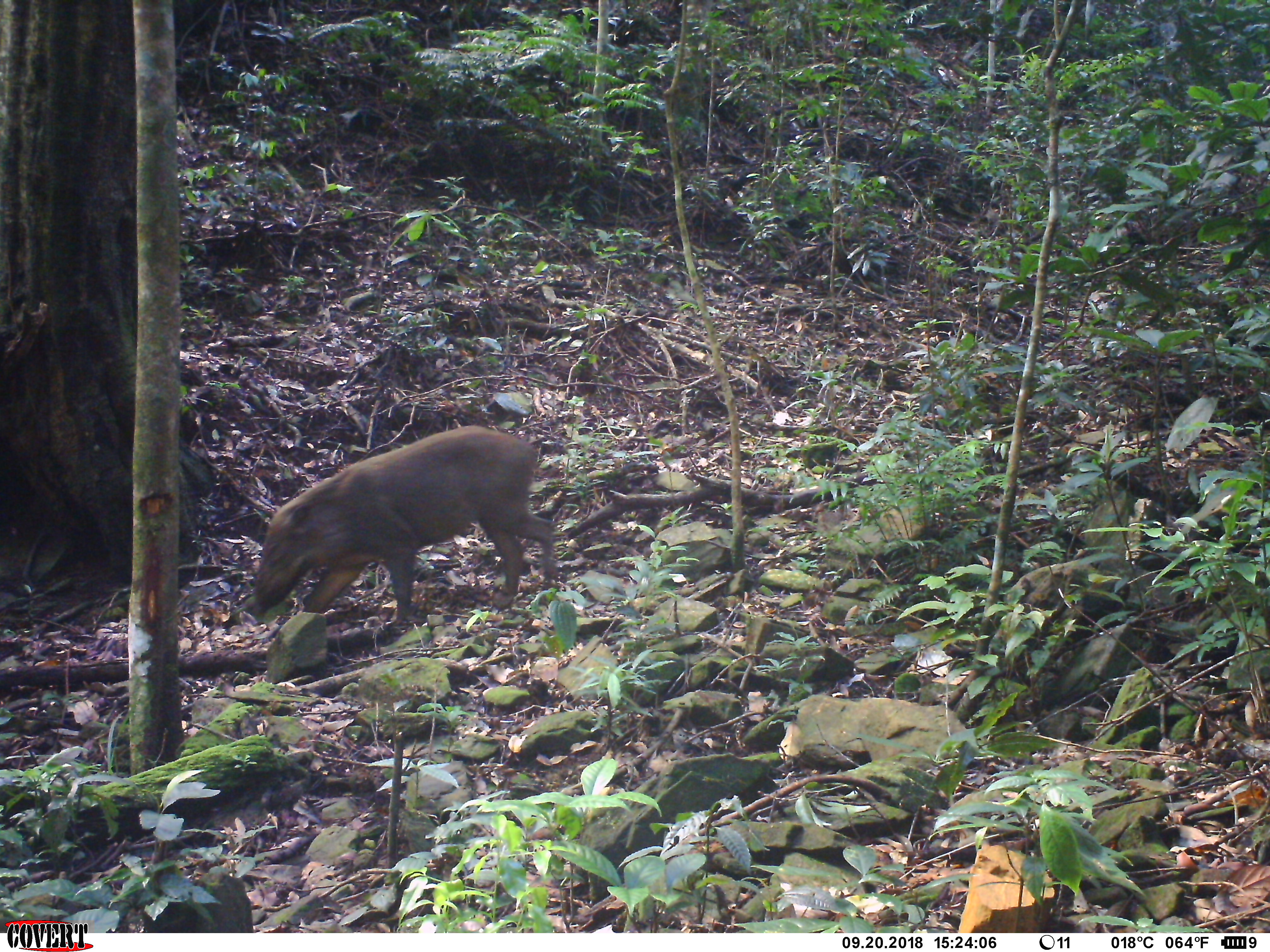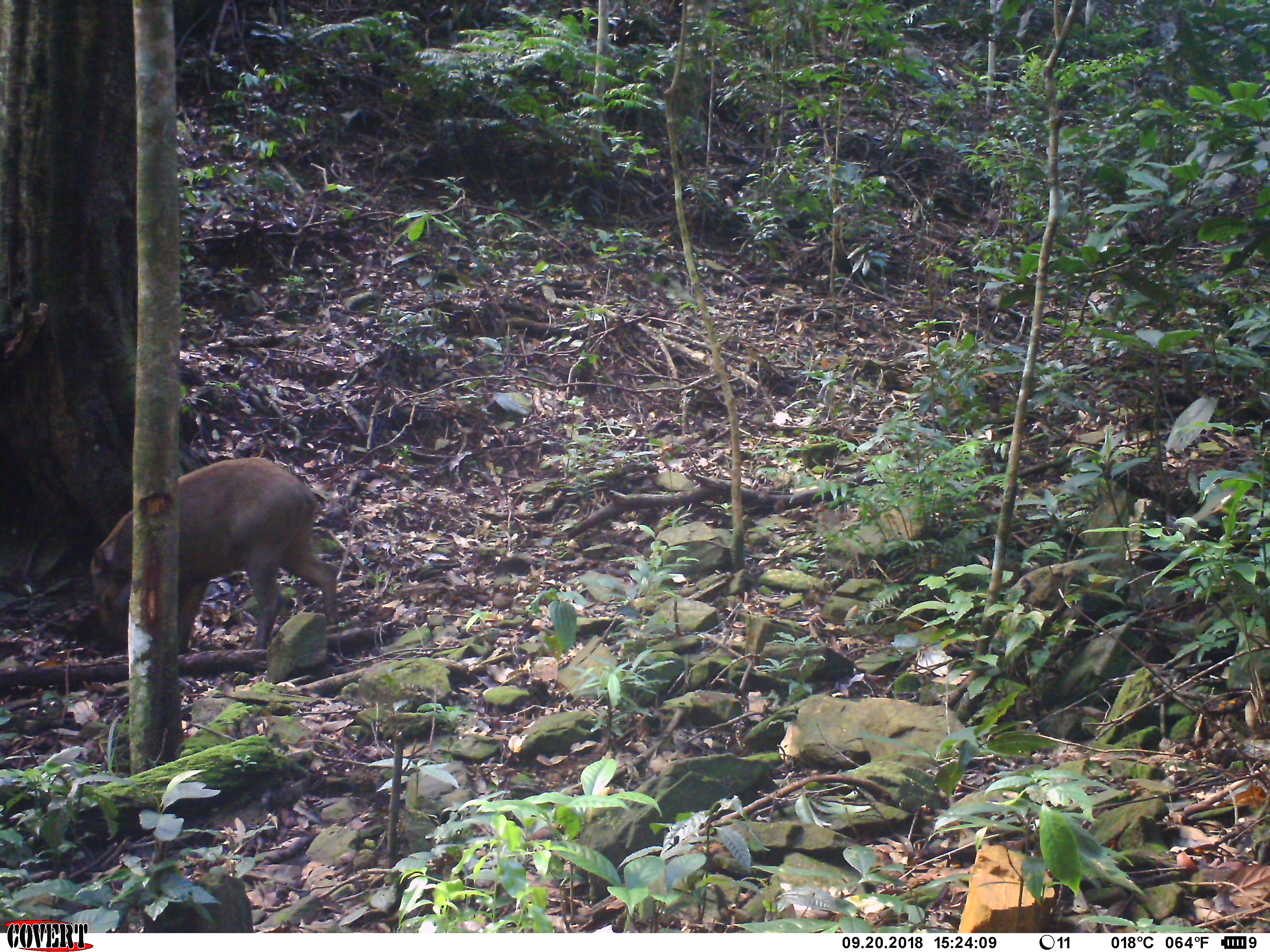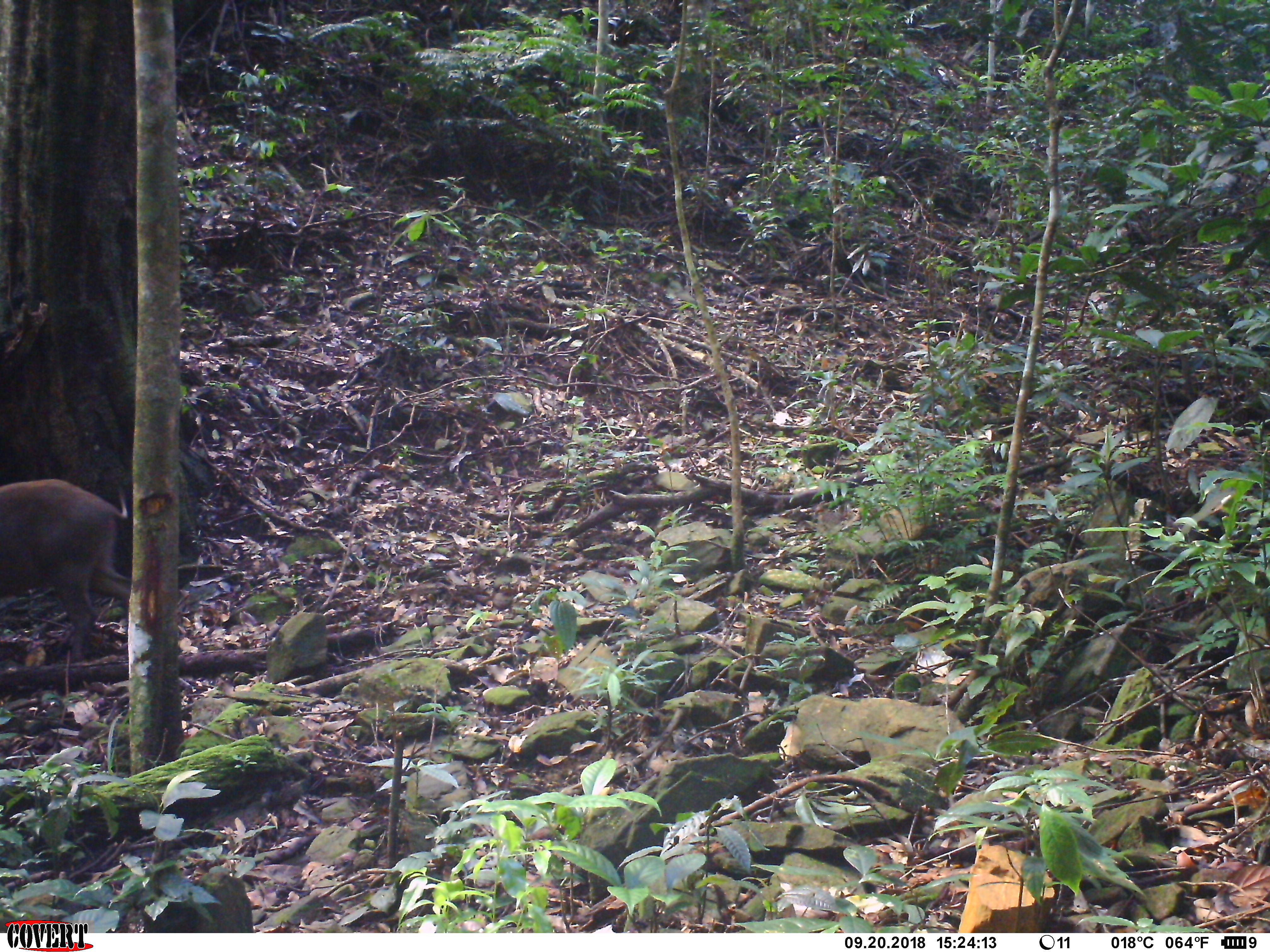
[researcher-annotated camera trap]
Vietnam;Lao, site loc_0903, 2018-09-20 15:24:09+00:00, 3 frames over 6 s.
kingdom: Animalia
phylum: Chordata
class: Mammalia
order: Artiodactyla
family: Suidae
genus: Sus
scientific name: Sus scrofa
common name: eurasian wild pig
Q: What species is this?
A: Eurasian wild pig (Sus scrofa).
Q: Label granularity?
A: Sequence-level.